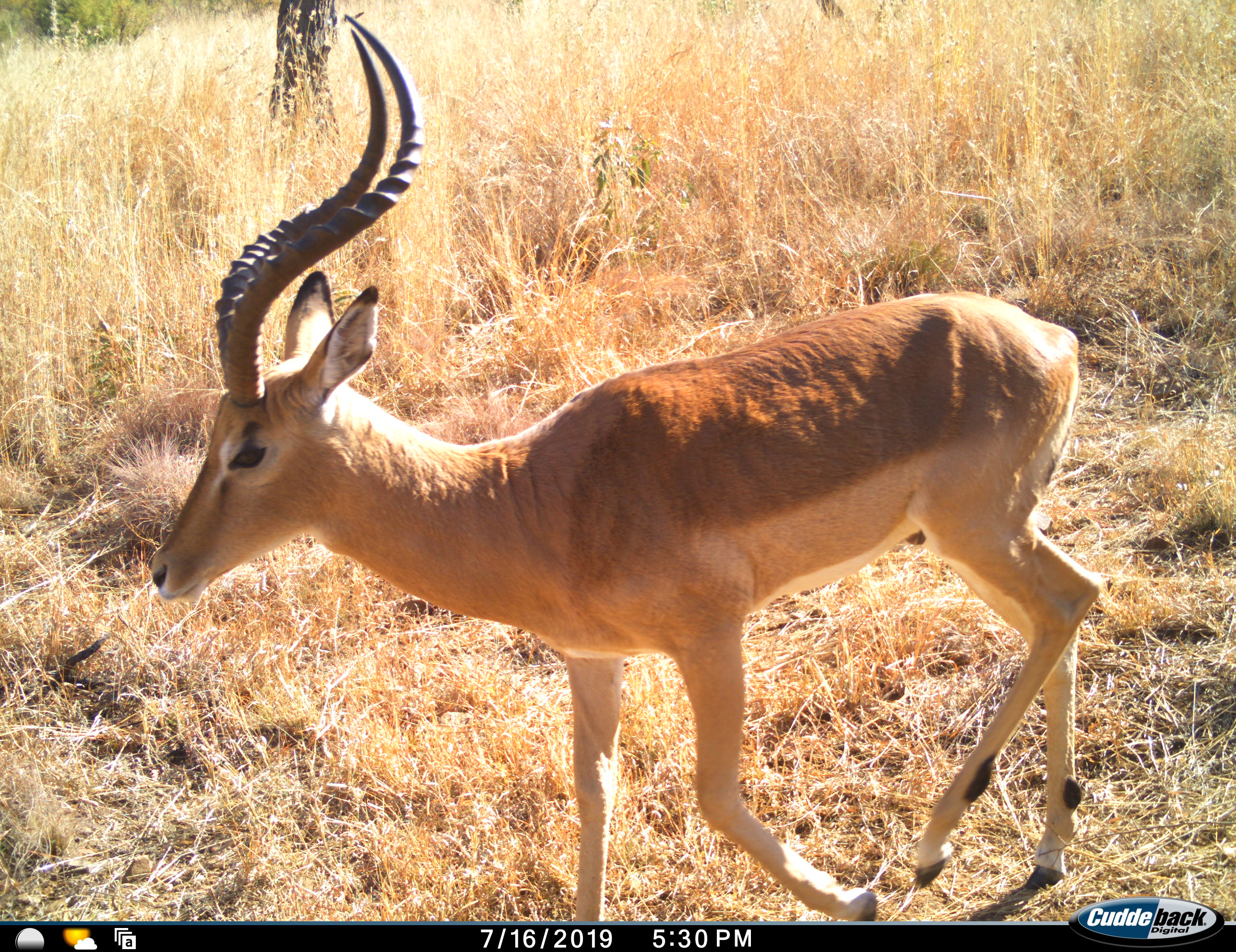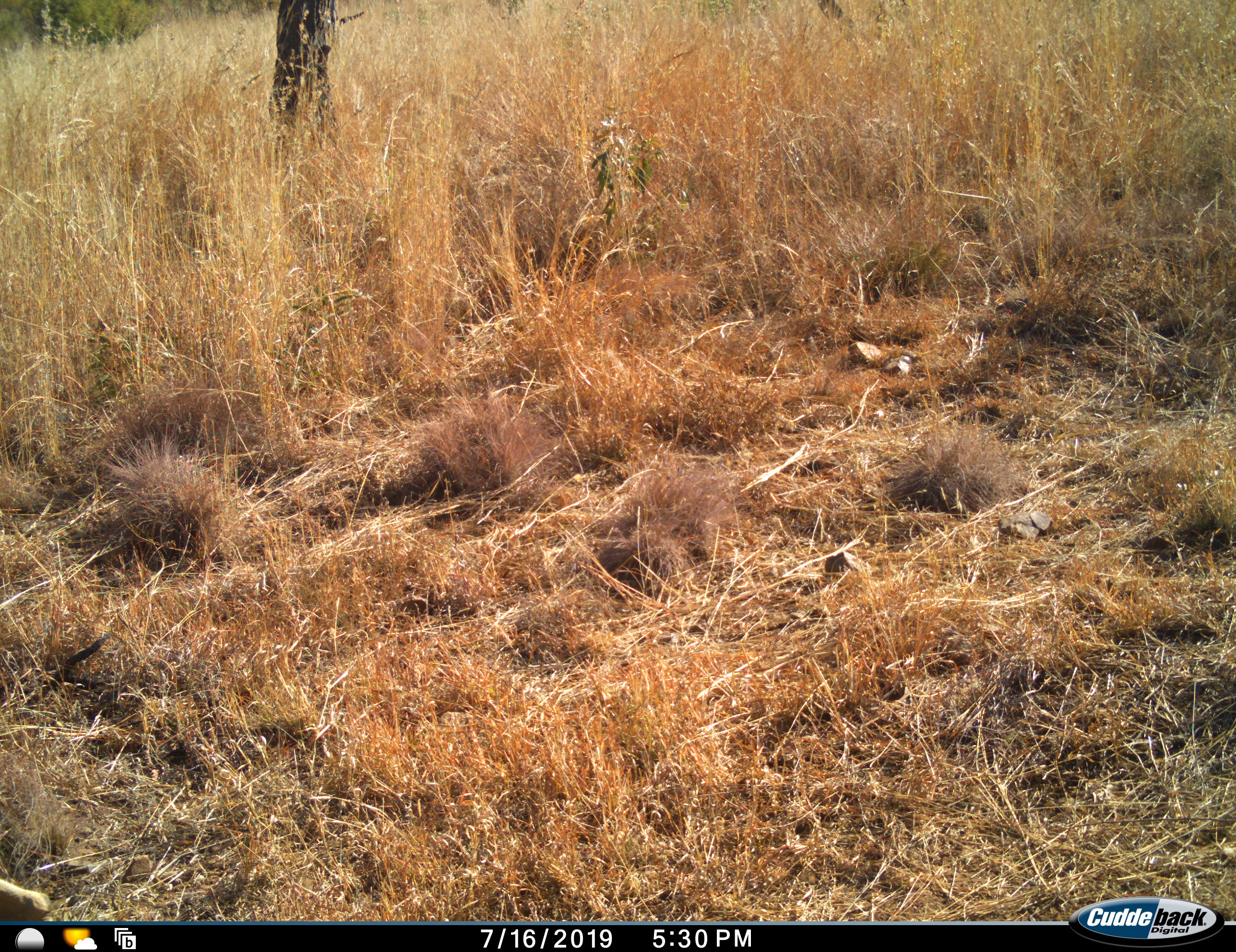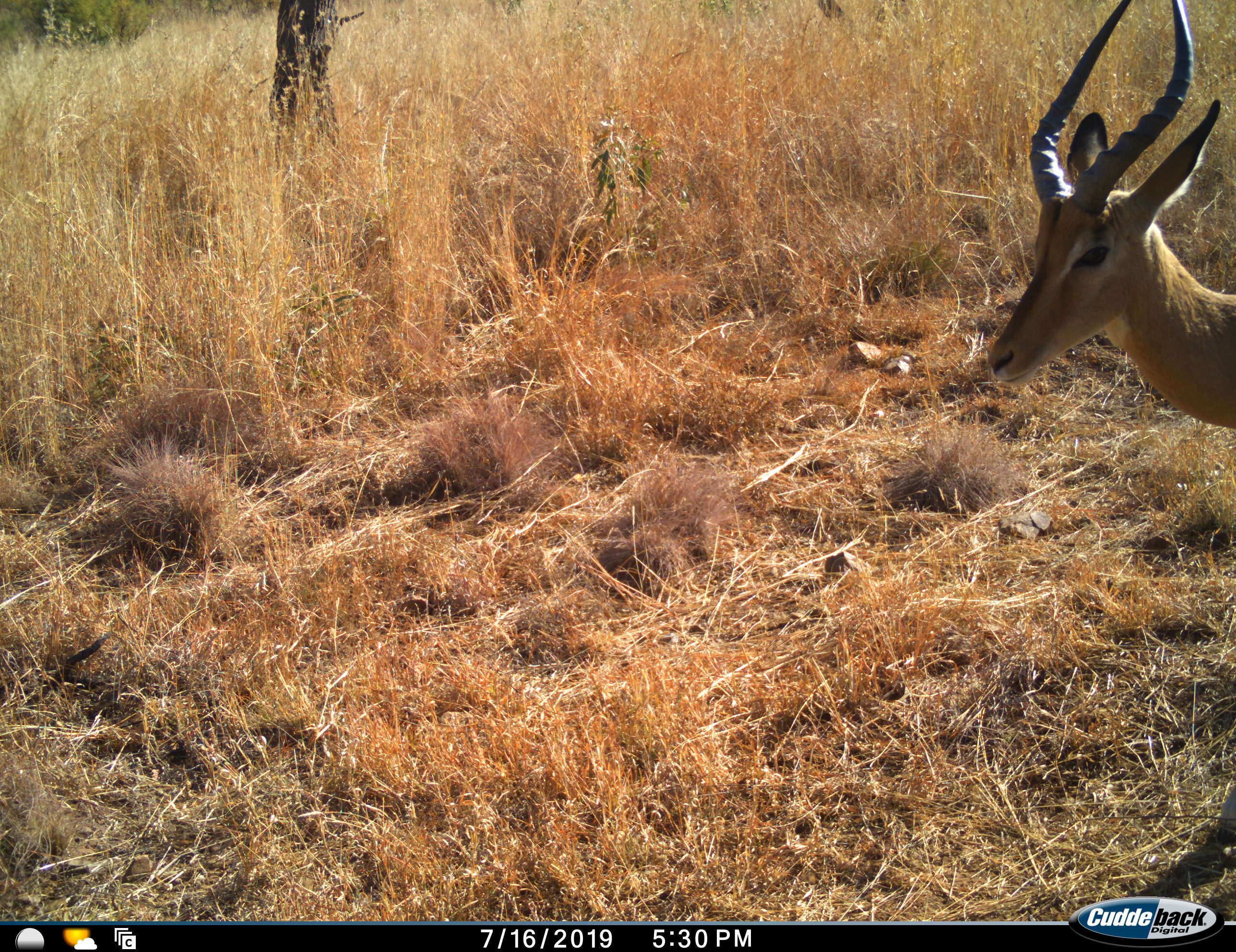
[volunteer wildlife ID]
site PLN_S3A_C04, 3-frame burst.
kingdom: Animalia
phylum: Chordata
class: Mammalia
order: Artiodactyla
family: Bovidae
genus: Aepyceros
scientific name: Aepyceros melampus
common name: impala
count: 1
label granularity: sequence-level